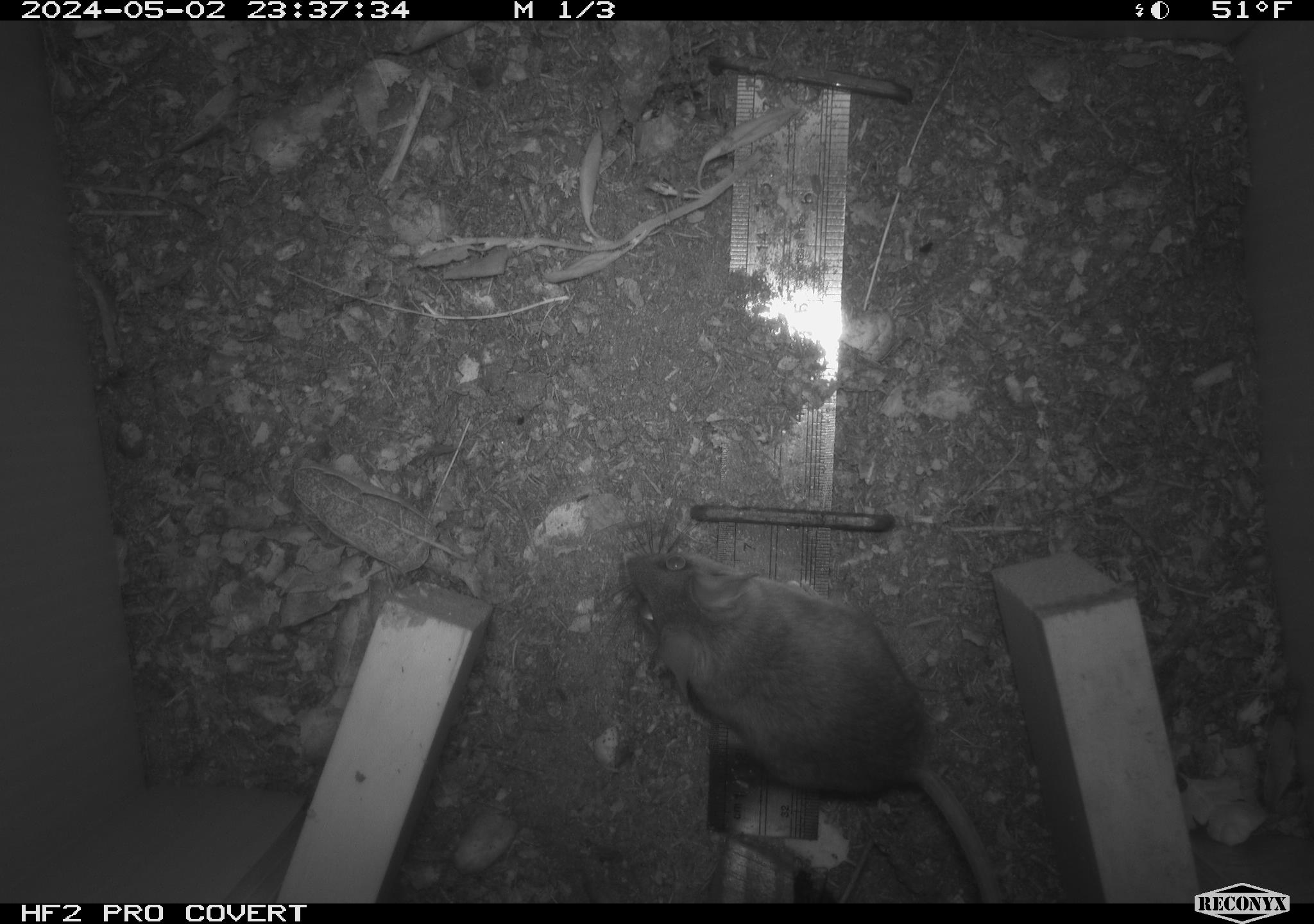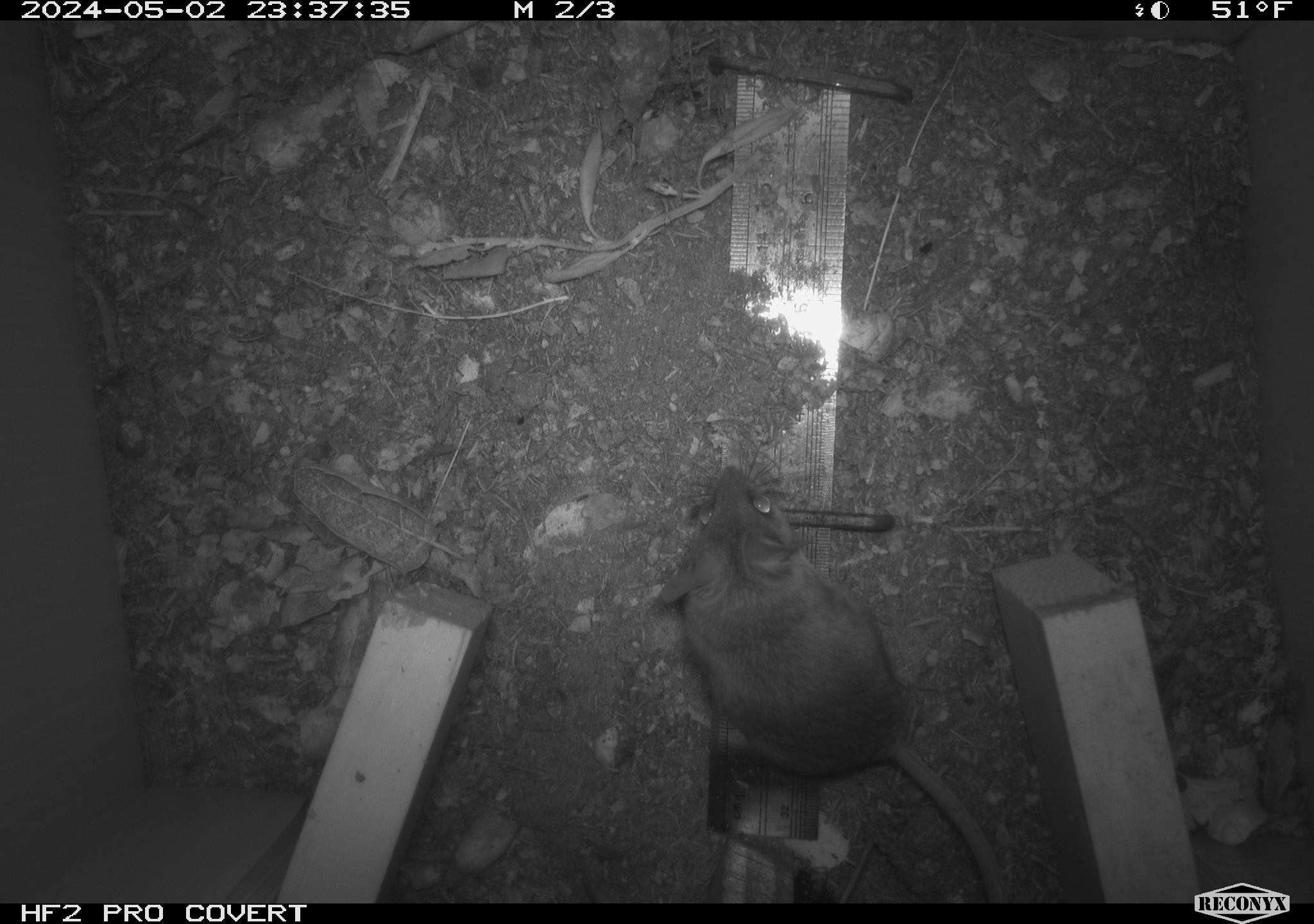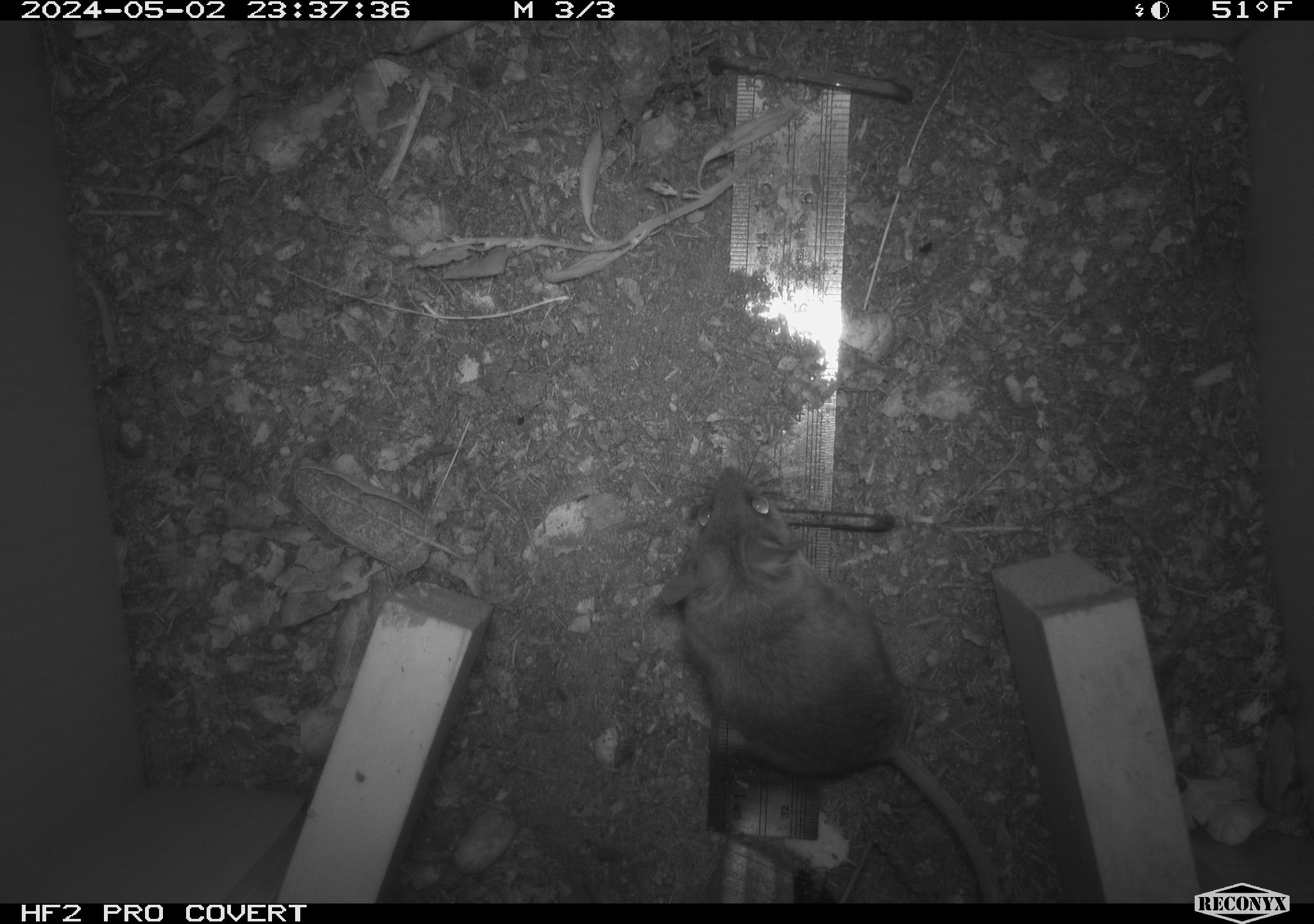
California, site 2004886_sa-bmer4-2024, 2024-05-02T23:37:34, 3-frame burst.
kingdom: Animalia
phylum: Chordata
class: Mammalia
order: Rodentia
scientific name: Rodentia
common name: mouse species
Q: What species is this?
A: Mouse species (Rodentia).